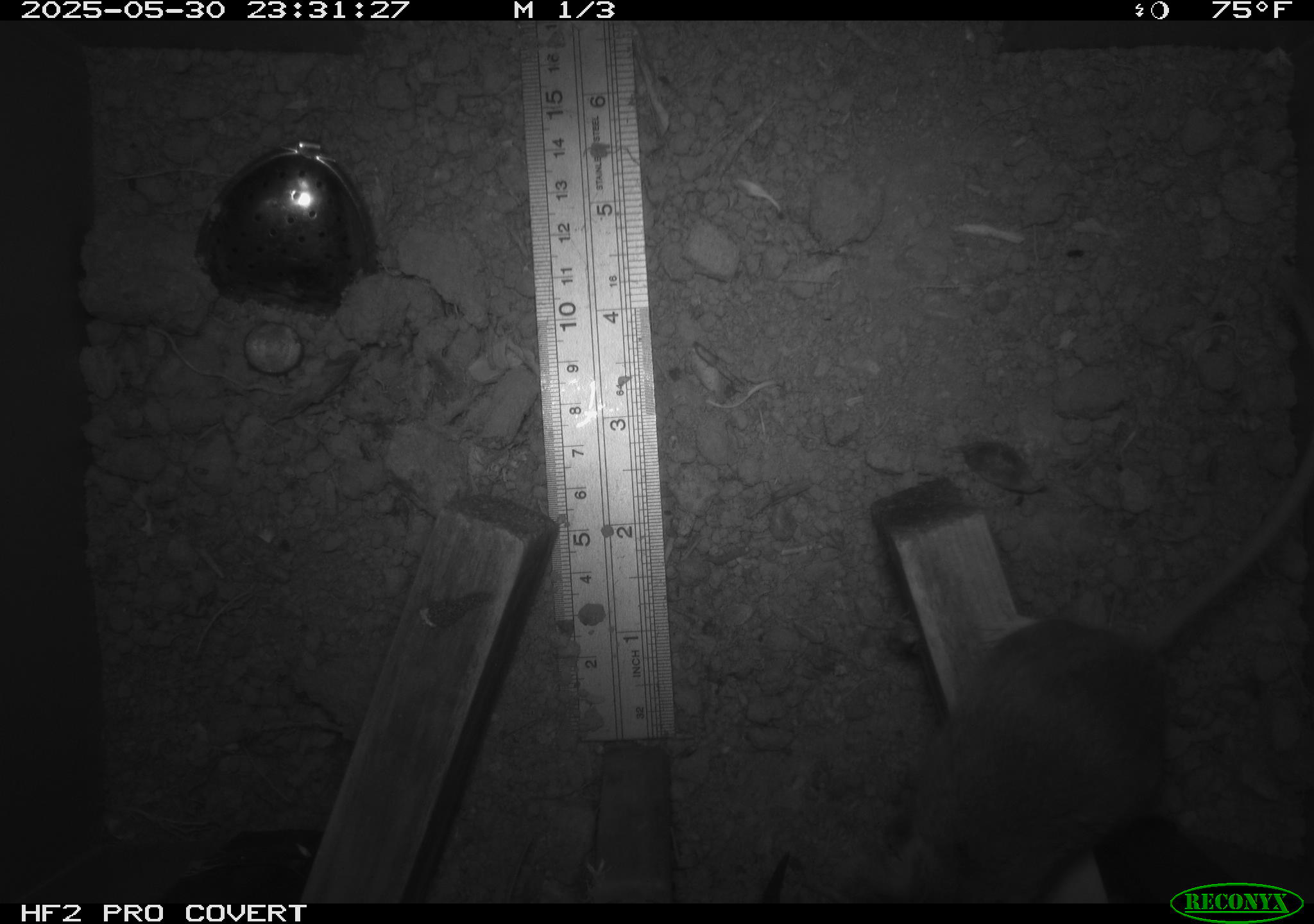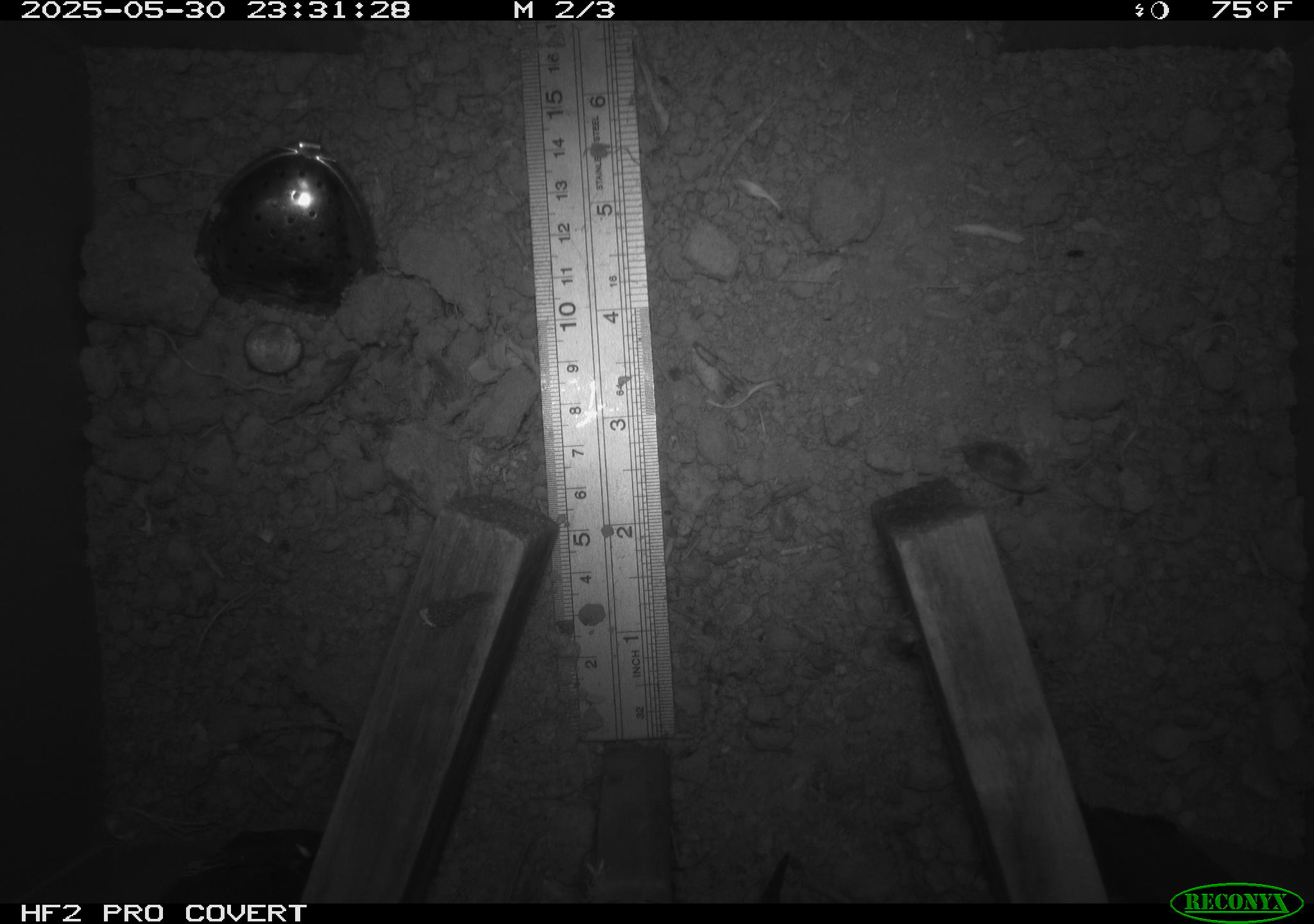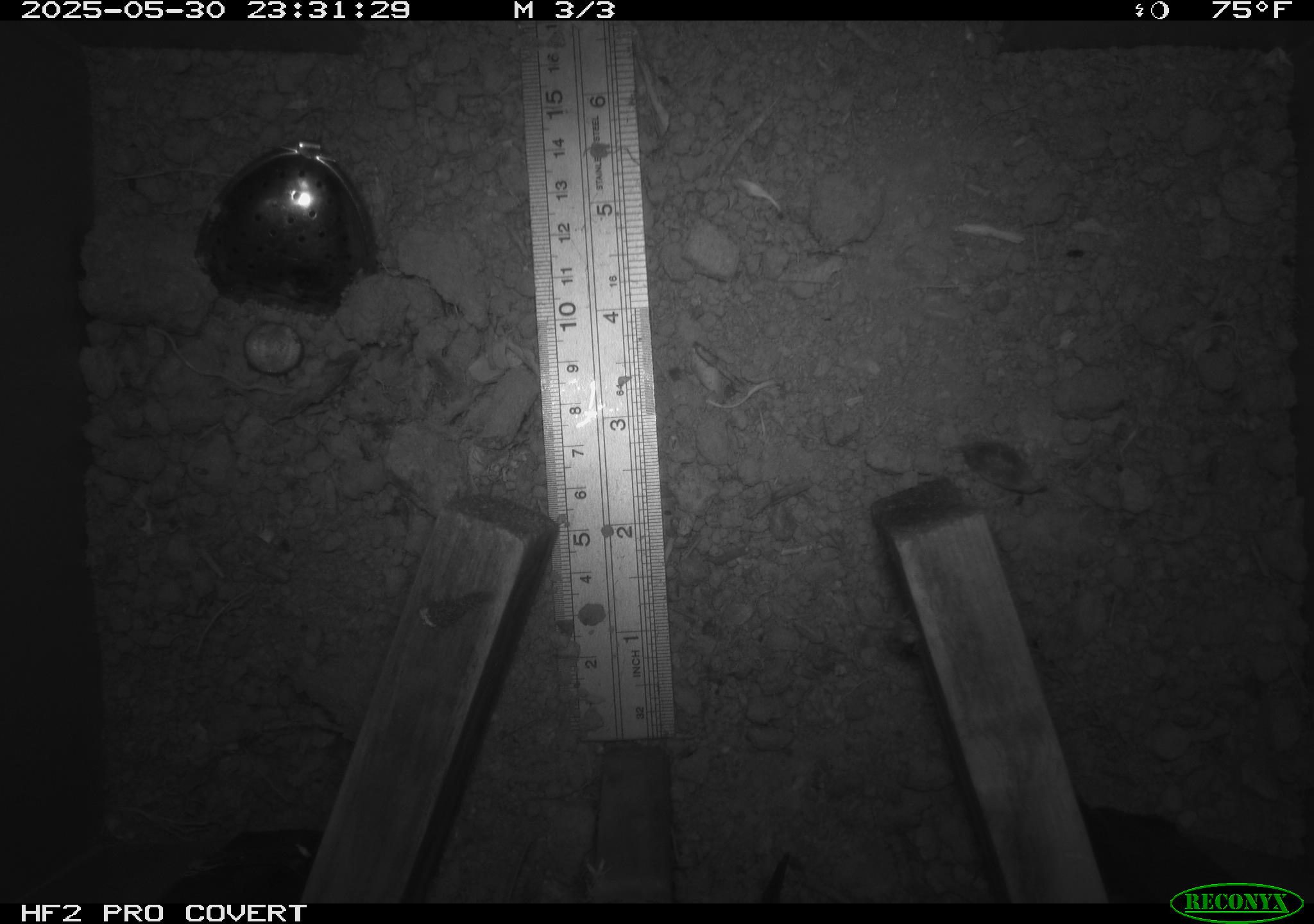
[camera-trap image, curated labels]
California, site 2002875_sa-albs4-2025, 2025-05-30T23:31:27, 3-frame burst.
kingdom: Animalia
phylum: Chordata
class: Mammalia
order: Rodentia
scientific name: Rodentia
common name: mouse species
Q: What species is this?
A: Mouse species (Rodentia).